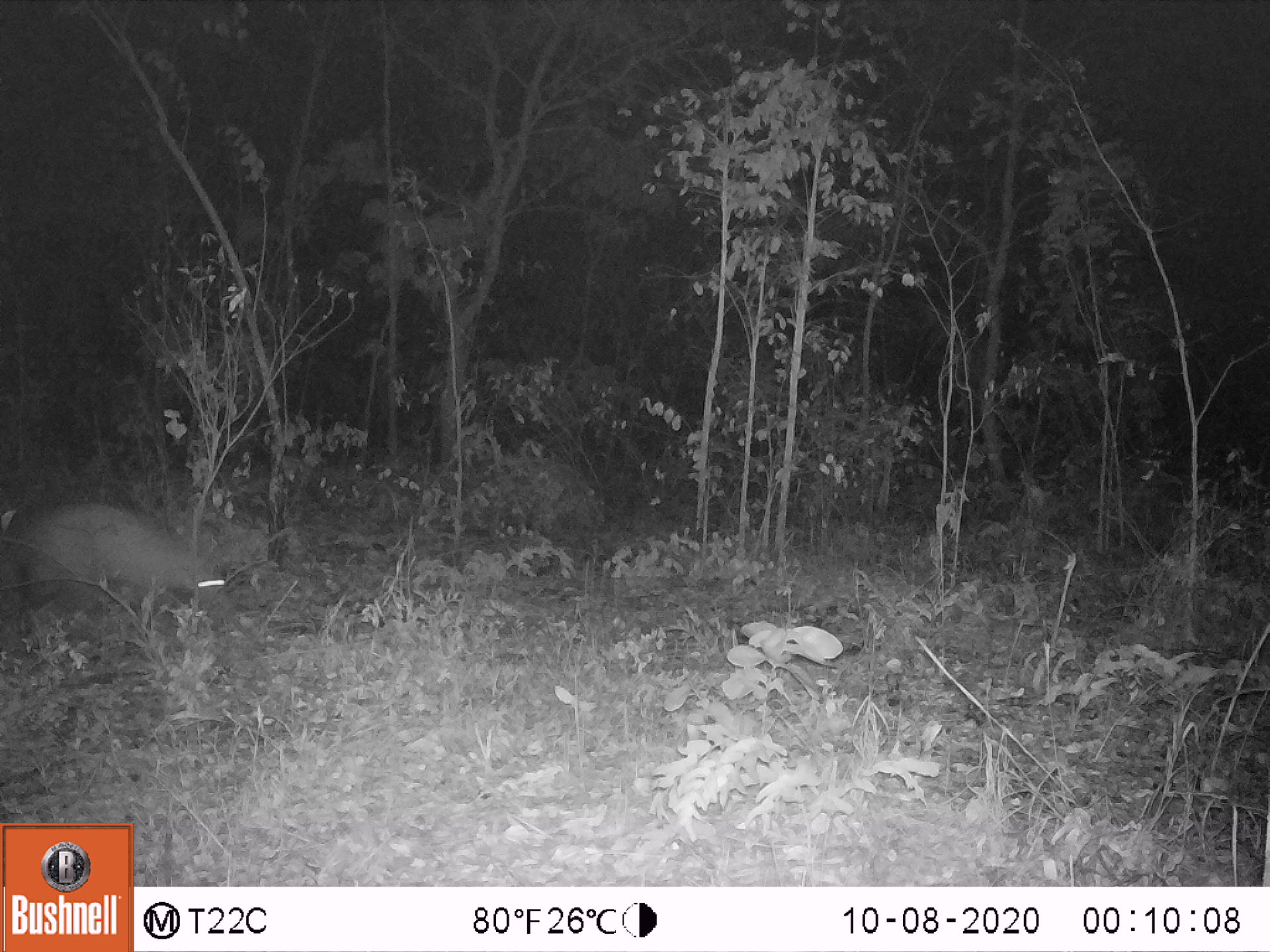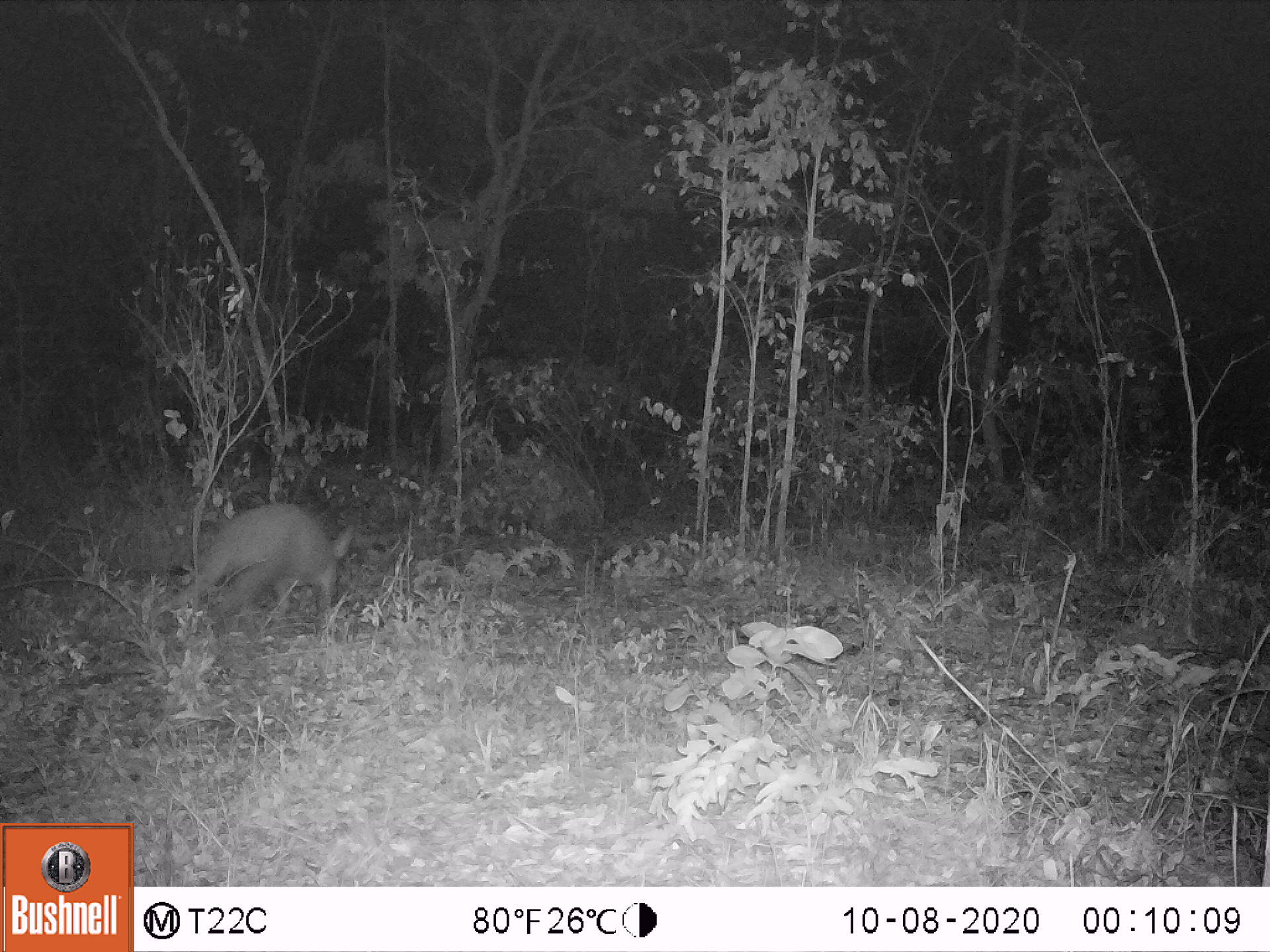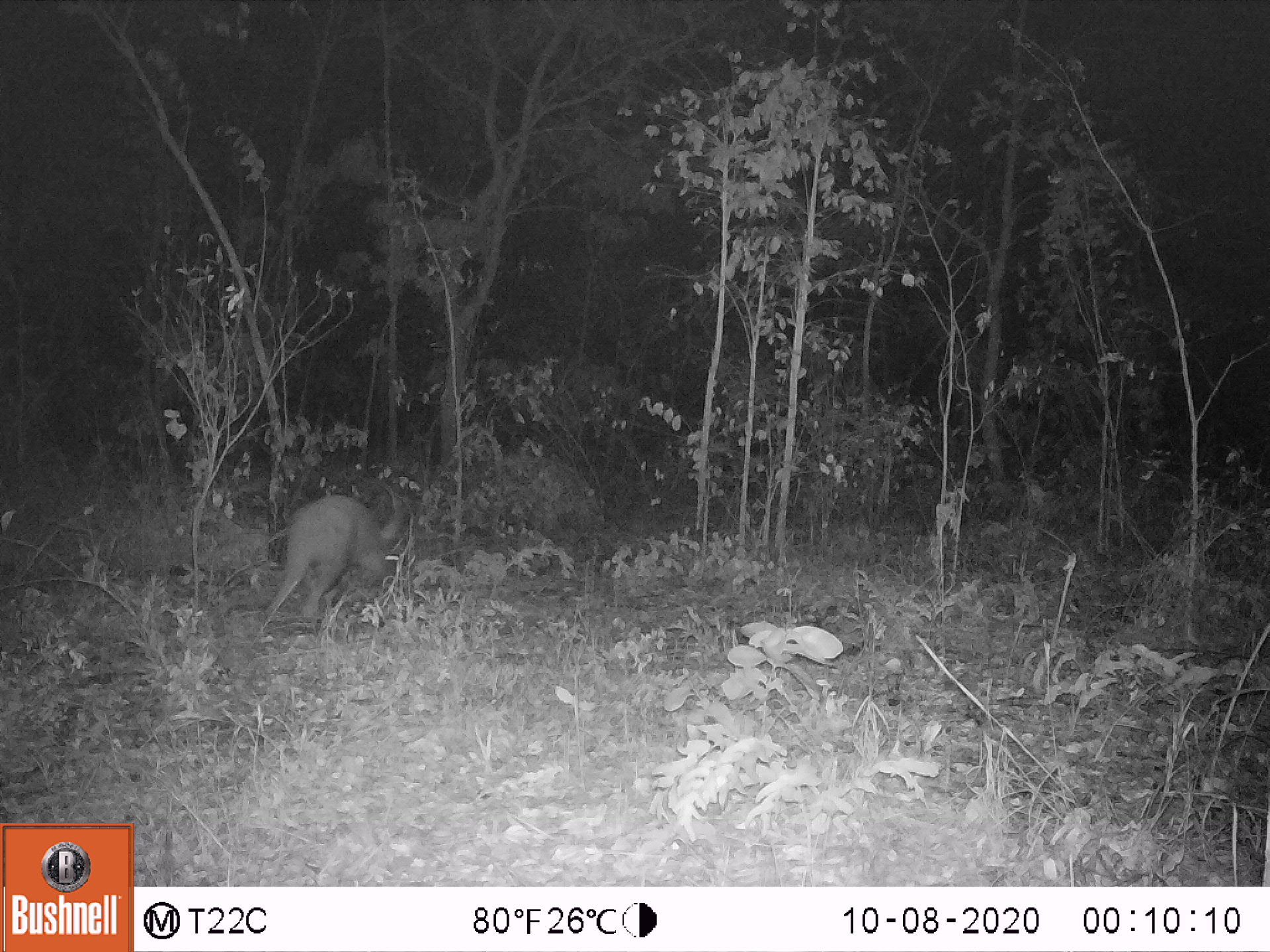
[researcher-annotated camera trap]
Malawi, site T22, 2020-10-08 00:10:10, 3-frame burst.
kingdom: Animalia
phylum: Chordata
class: Mammalia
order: Tubulidentata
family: Orycteropodidae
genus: Orycteropus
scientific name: Orycteropus afer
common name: aardvark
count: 1